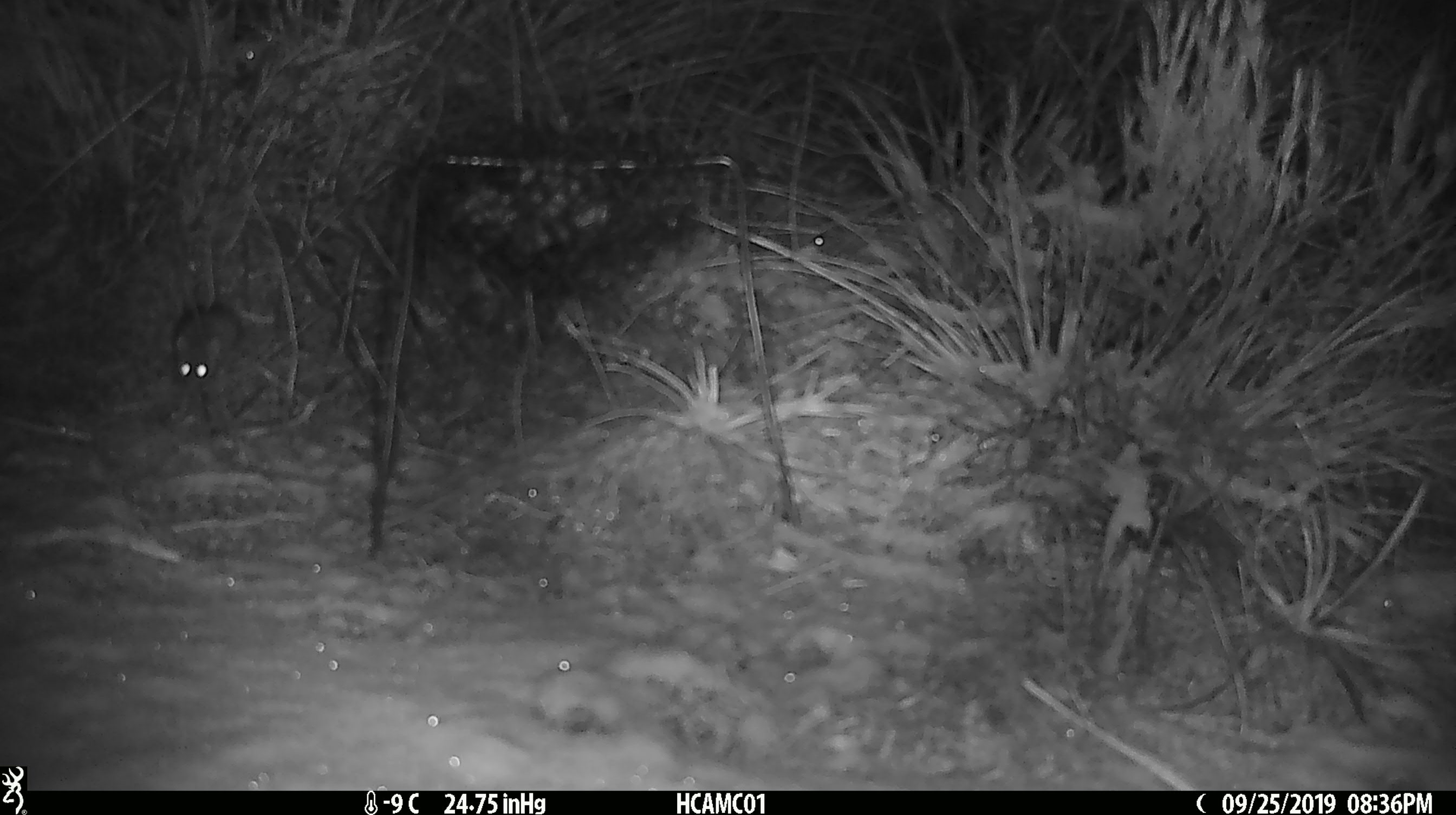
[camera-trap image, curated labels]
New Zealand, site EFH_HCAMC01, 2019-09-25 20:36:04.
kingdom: Animalia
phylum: Chordata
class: Mammalia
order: Rodentia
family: Muridae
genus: Mus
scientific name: Mus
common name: mouse